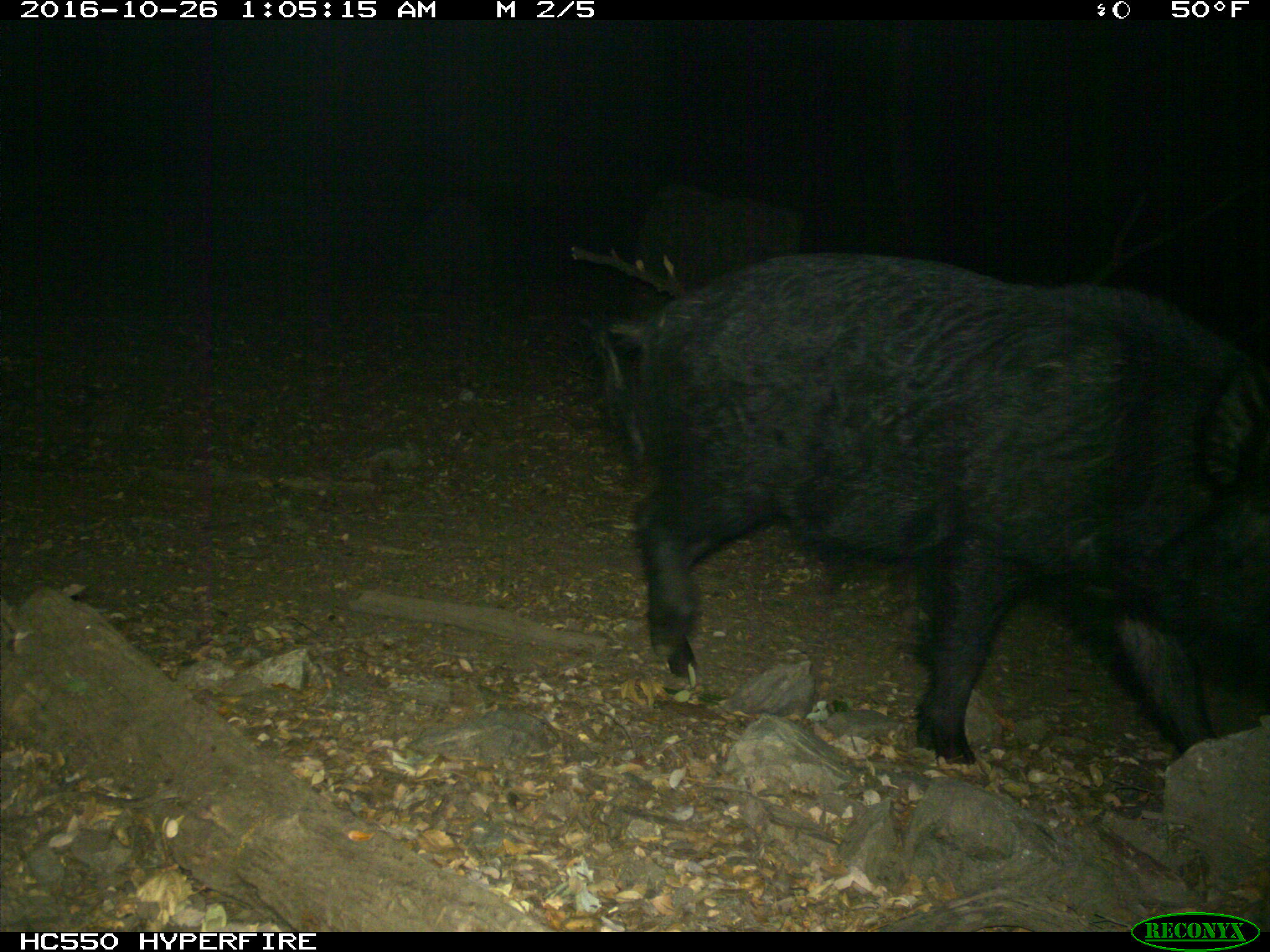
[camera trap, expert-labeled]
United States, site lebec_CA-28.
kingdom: Animalia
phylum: Chordata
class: Mammalia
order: Artiodactyla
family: Suidae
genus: Sus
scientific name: Sus scrofa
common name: wild boar